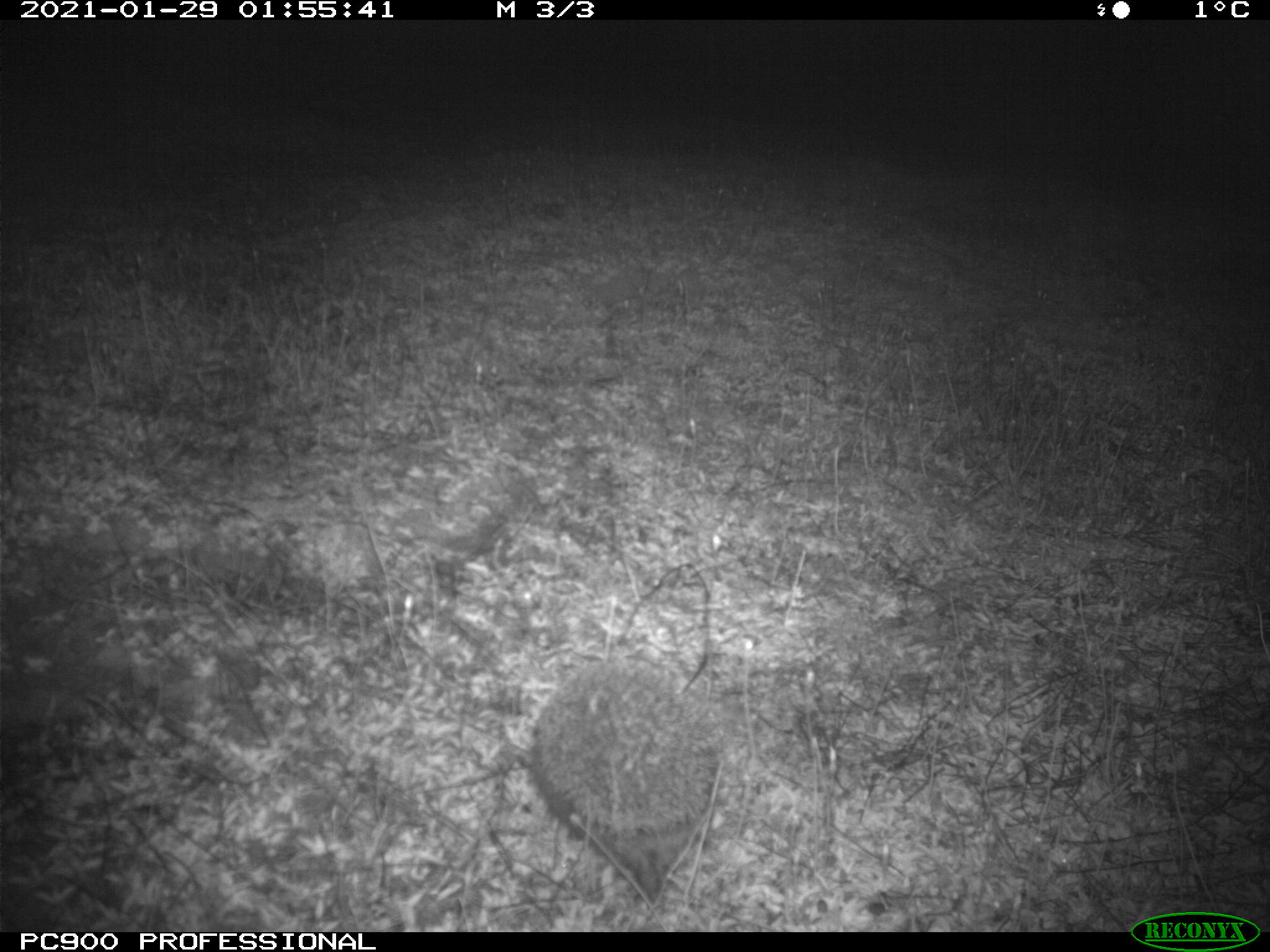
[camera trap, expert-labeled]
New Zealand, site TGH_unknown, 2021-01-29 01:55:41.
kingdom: Animalia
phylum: Chordata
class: Mammalia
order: Eulipotyphla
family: Erinaceidae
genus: Erinaceus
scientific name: Erinaceus europaeus europaeus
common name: european hedgehog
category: hedgehog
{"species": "hedgehog (european hedgehog) (Erinaceus europaeus europaeus)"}